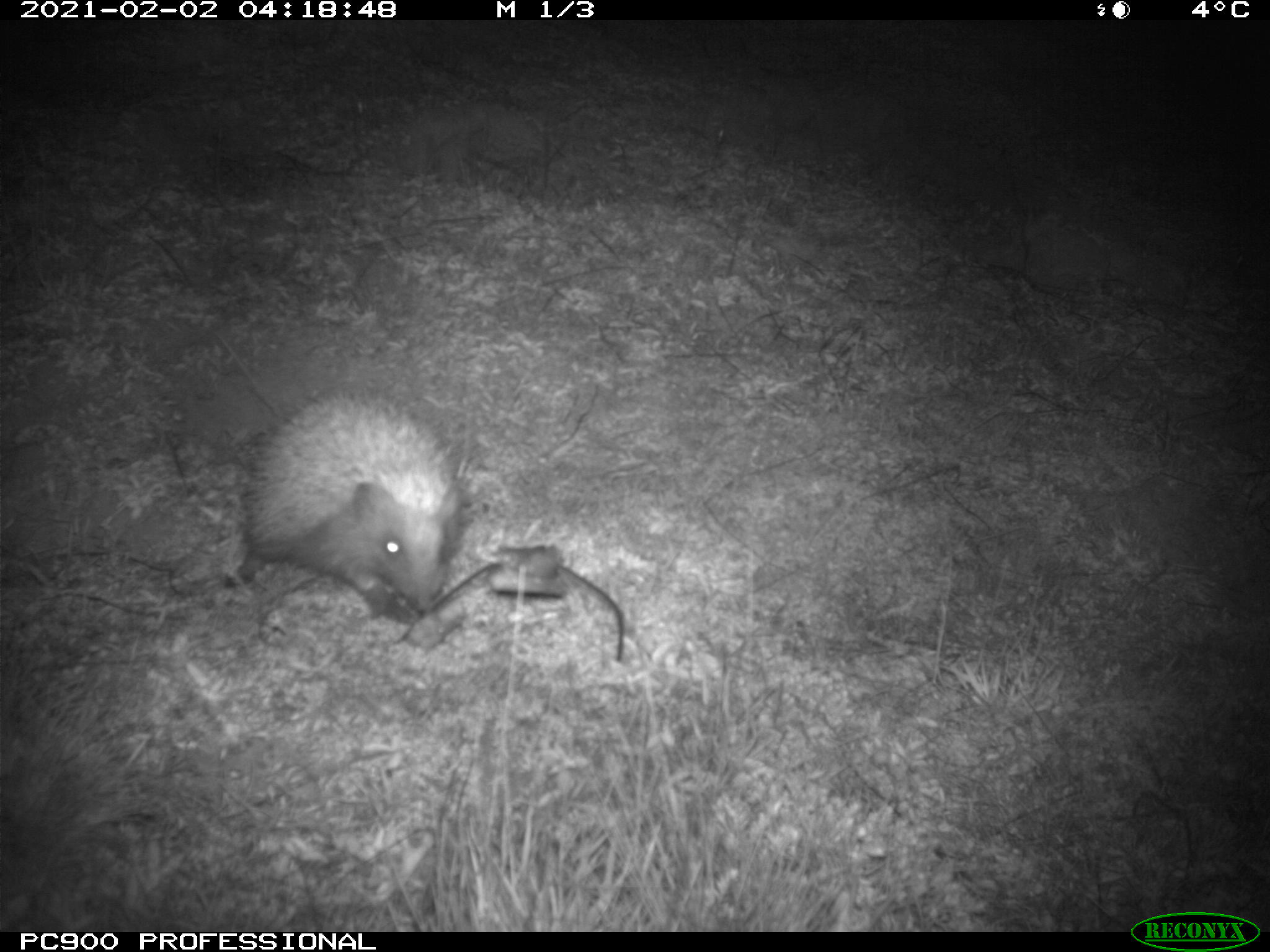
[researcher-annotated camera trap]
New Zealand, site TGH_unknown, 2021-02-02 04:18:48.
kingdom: Animalia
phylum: Chordata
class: Mammalia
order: Eulipotyphla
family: Erinaceidae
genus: Erinaceus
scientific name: Erinaceus europaeus europaeus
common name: european hedgehog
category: hedgehog